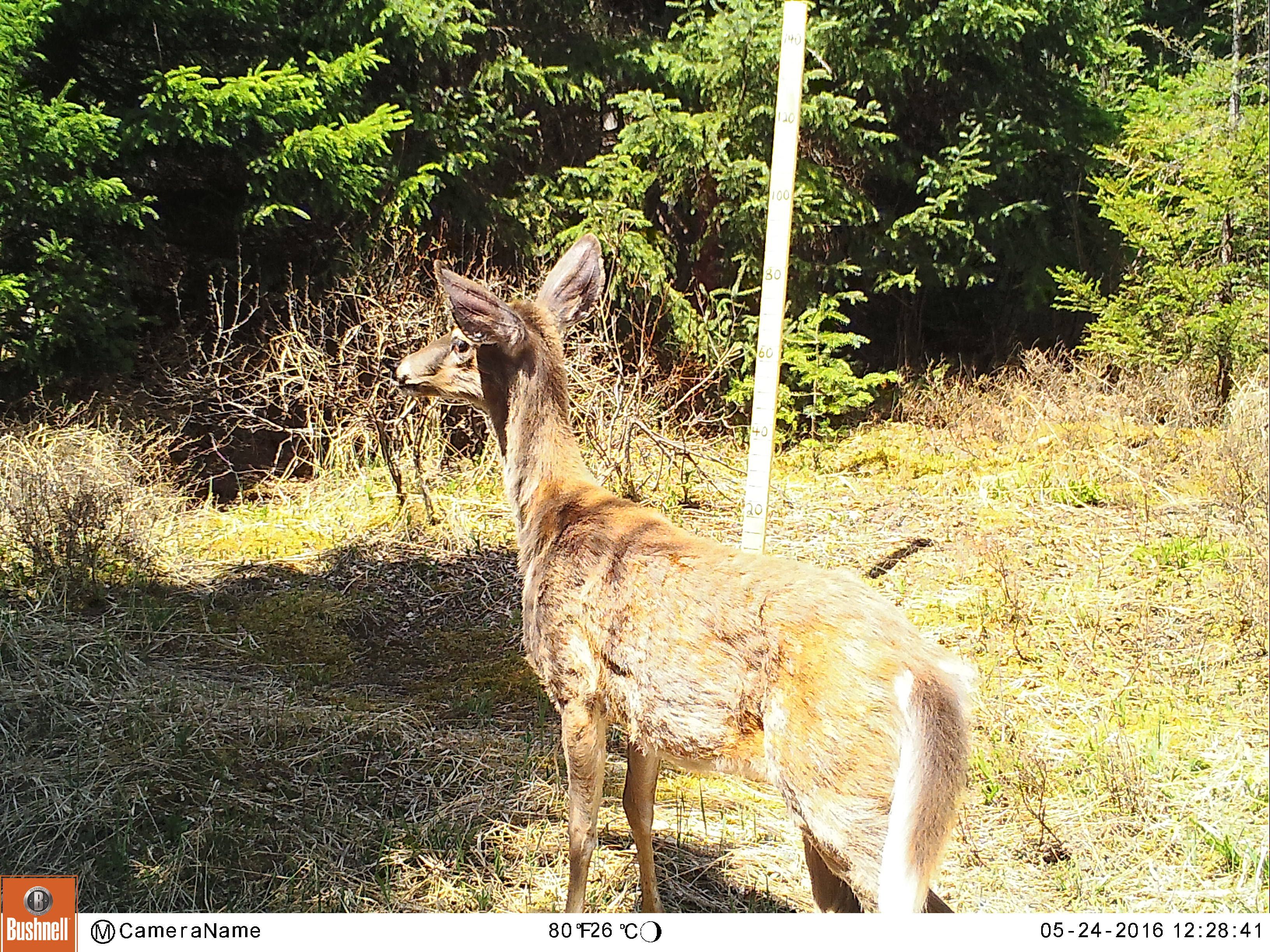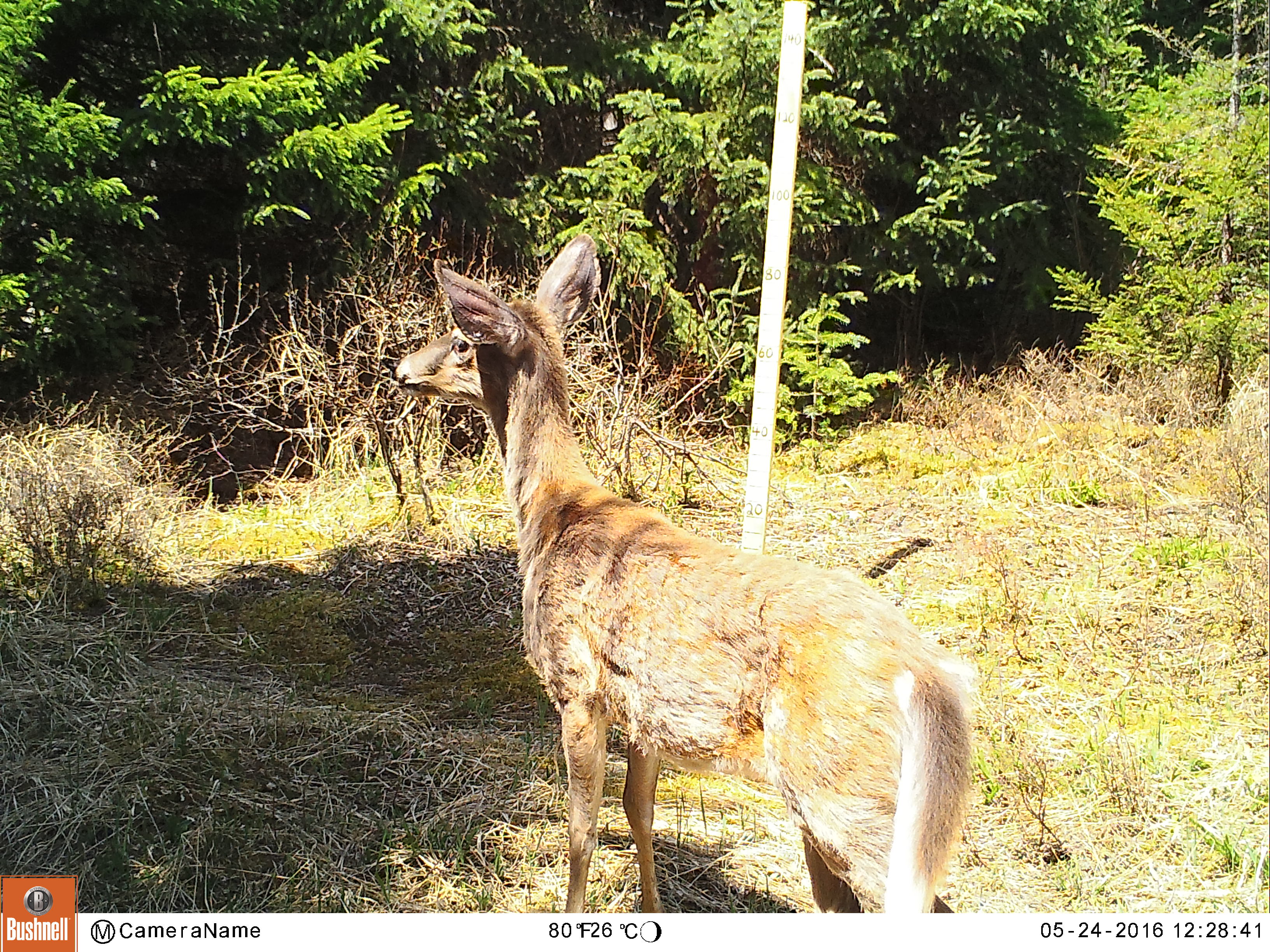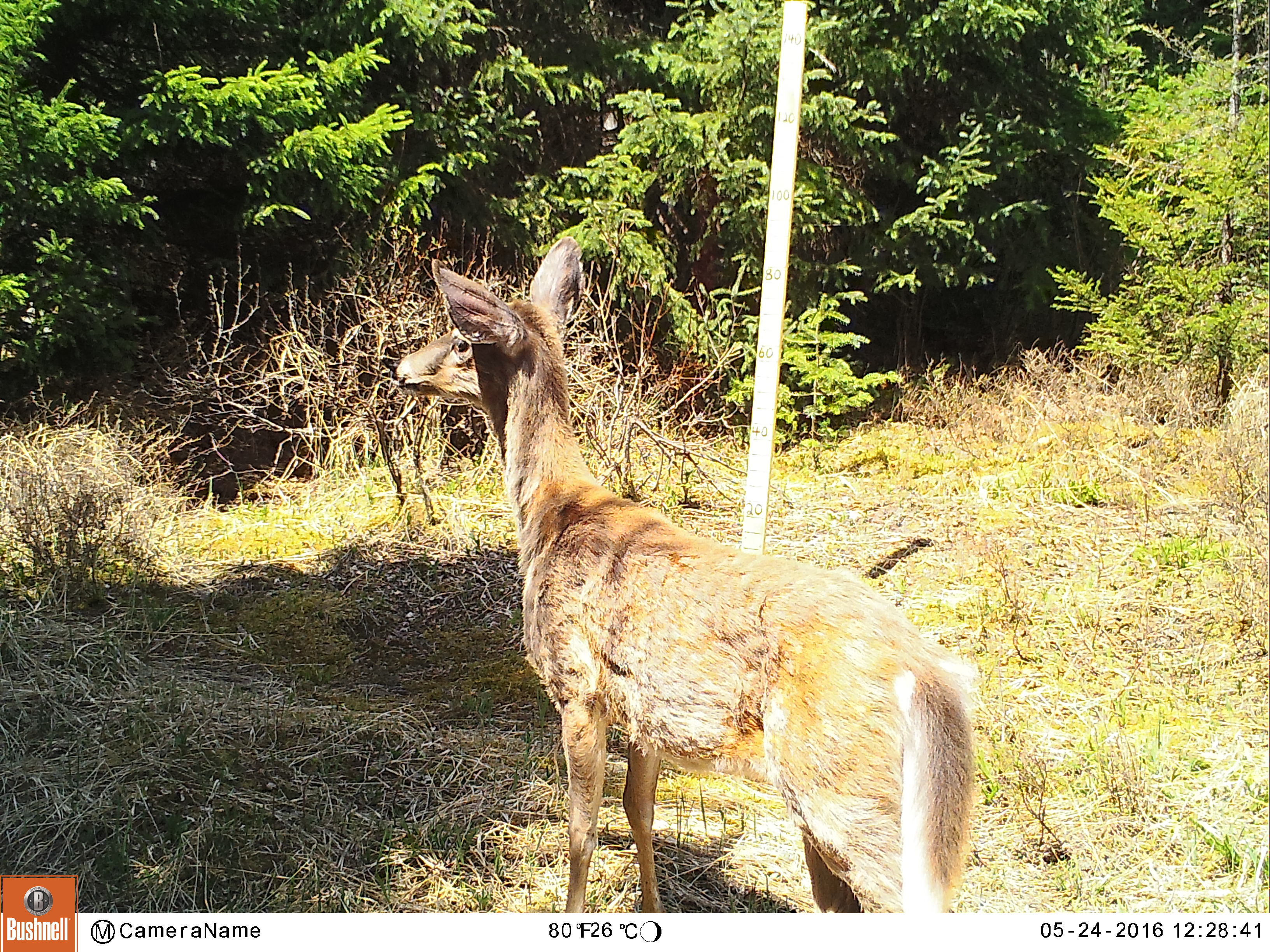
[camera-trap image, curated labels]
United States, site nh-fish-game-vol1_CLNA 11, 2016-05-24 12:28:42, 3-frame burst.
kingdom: Animalia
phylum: Chordata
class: Mammalia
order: Artiodactyla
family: Cervidae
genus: Odocoileus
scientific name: Odocoileus virginianus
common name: white-tailed deer